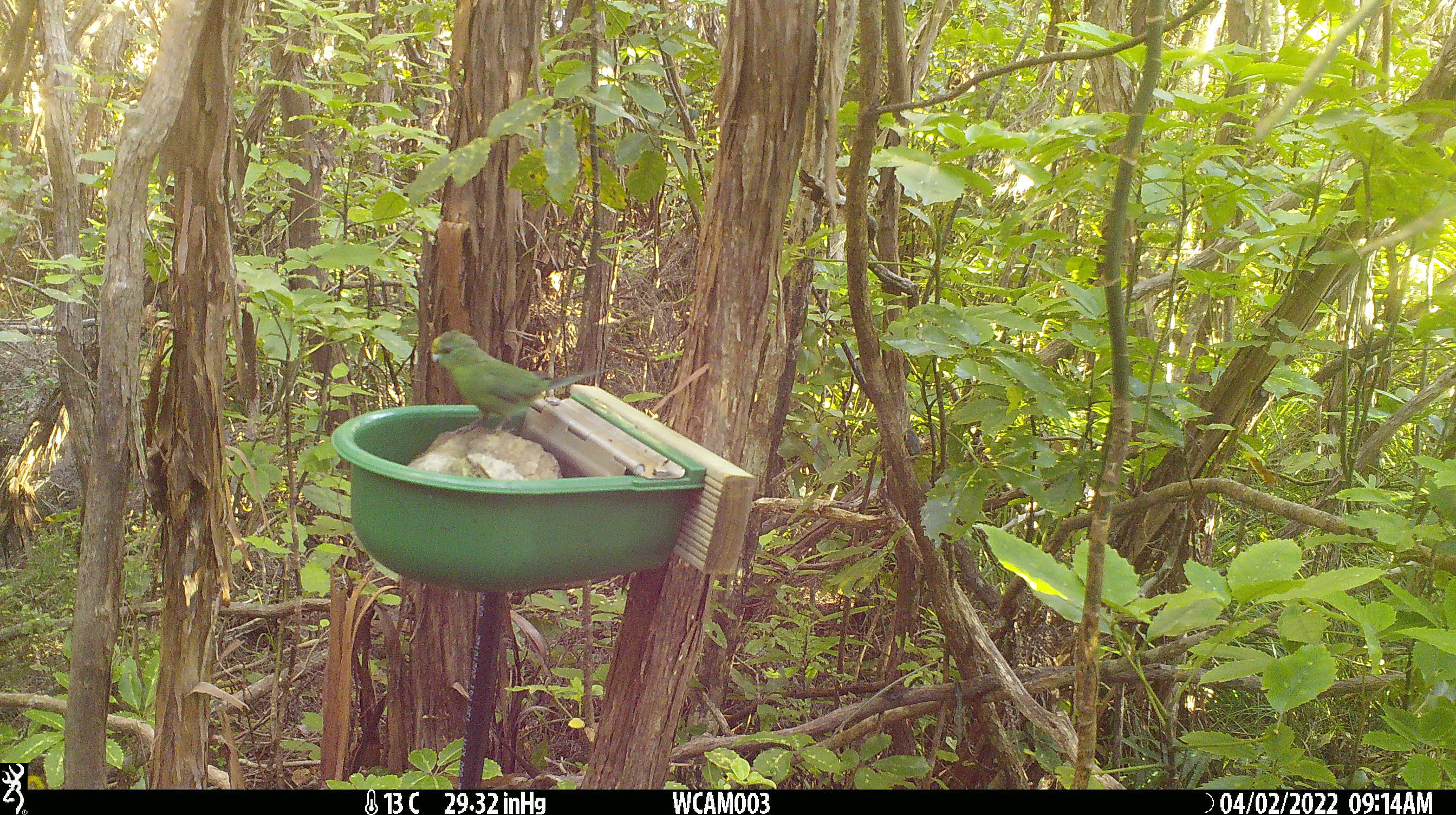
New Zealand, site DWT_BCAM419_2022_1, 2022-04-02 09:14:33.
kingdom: Animalia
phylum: Chordata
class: Aves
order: Psittaciformes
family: Psittaculidae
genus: Cyanoramphus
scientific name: Cyanoramphus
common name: parakeet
Parakeet (Cyanoramphus).